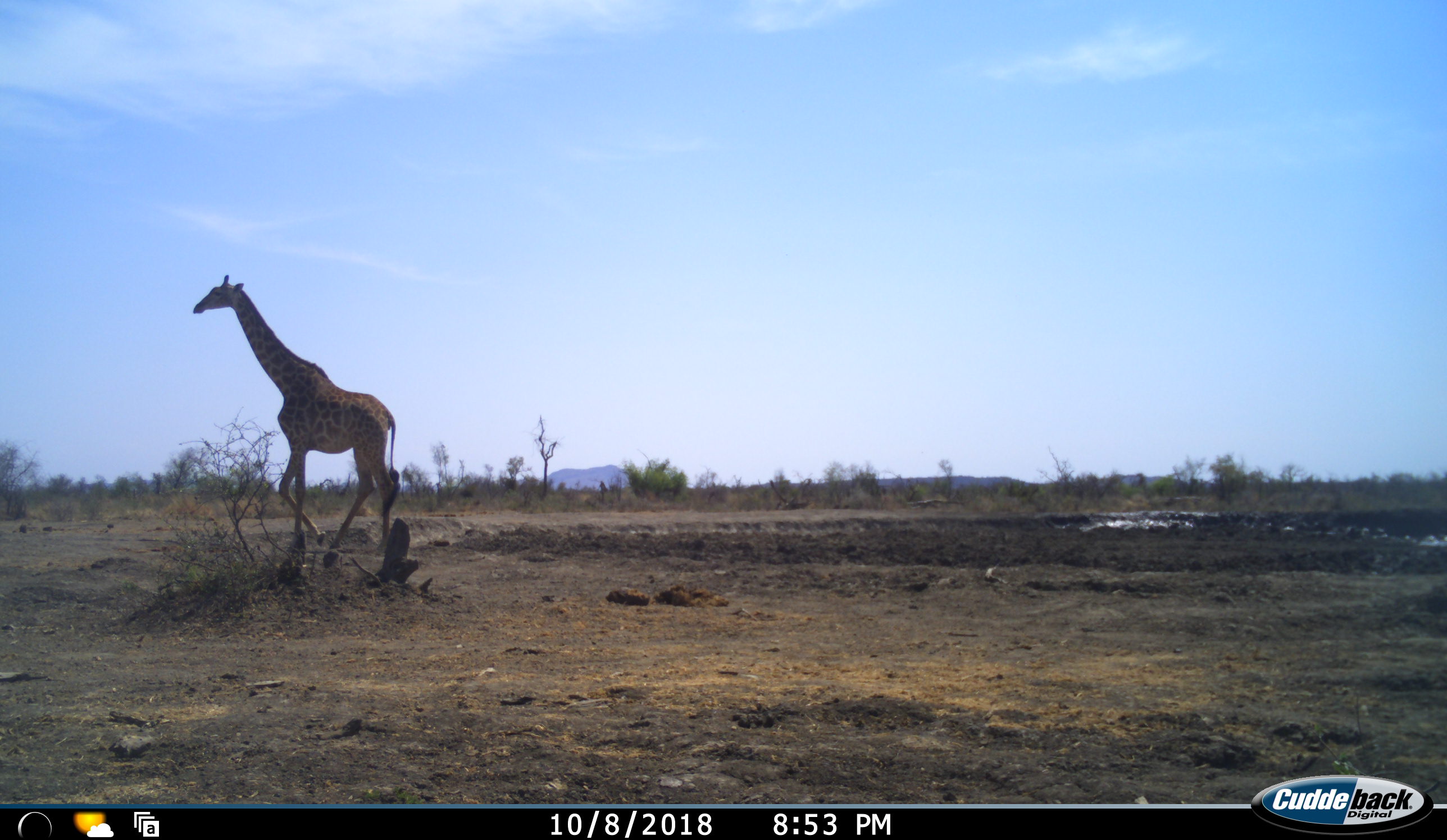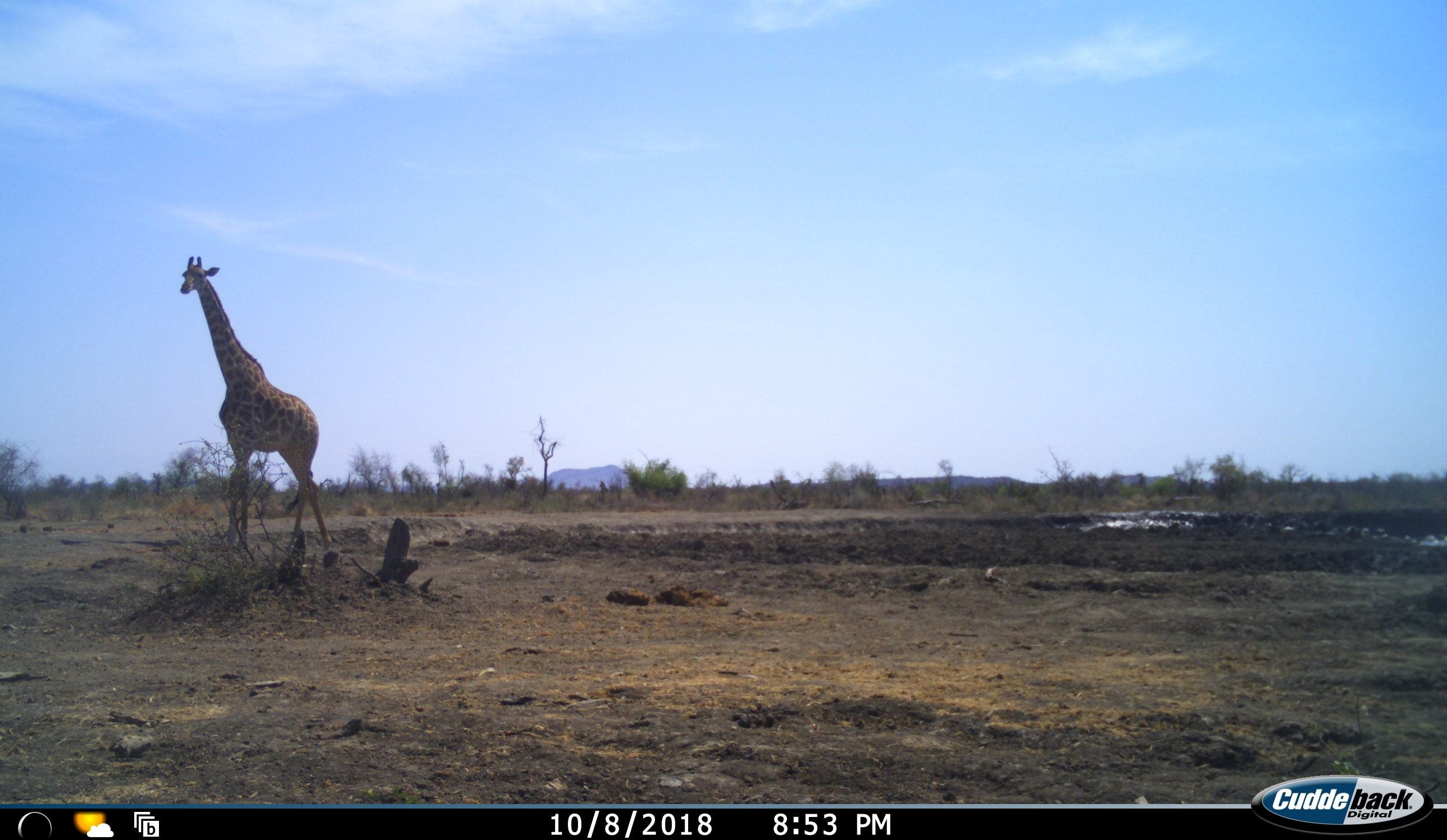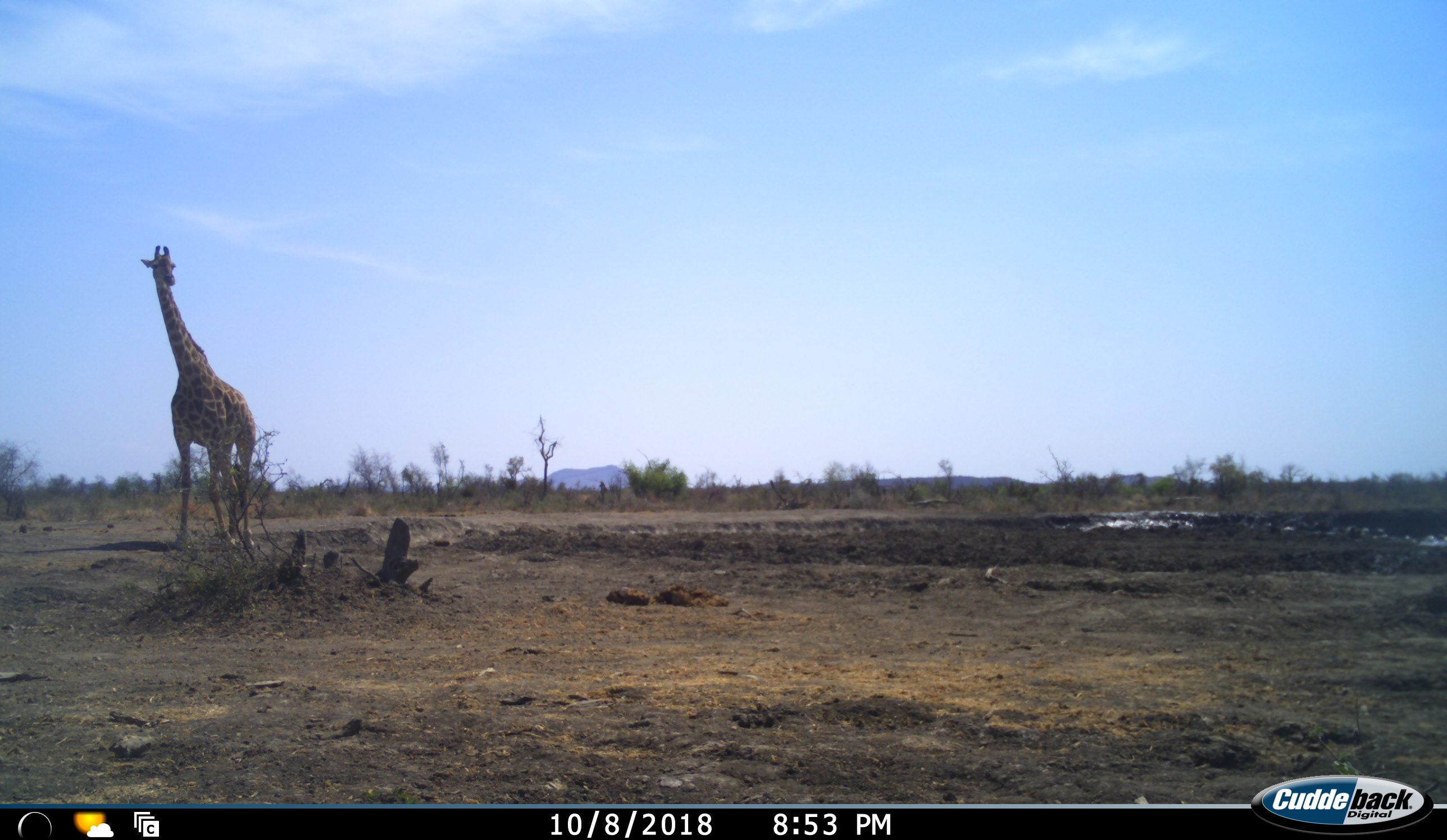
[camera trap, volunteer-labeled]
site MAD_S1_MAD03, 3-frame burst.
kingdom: Animalia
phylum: Chordata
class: Mammalia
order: Artiodactyla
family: Giraffidae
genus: Giraffa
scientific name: Giraffa camelopardalis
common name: giraffe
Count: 1.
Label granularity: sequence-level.